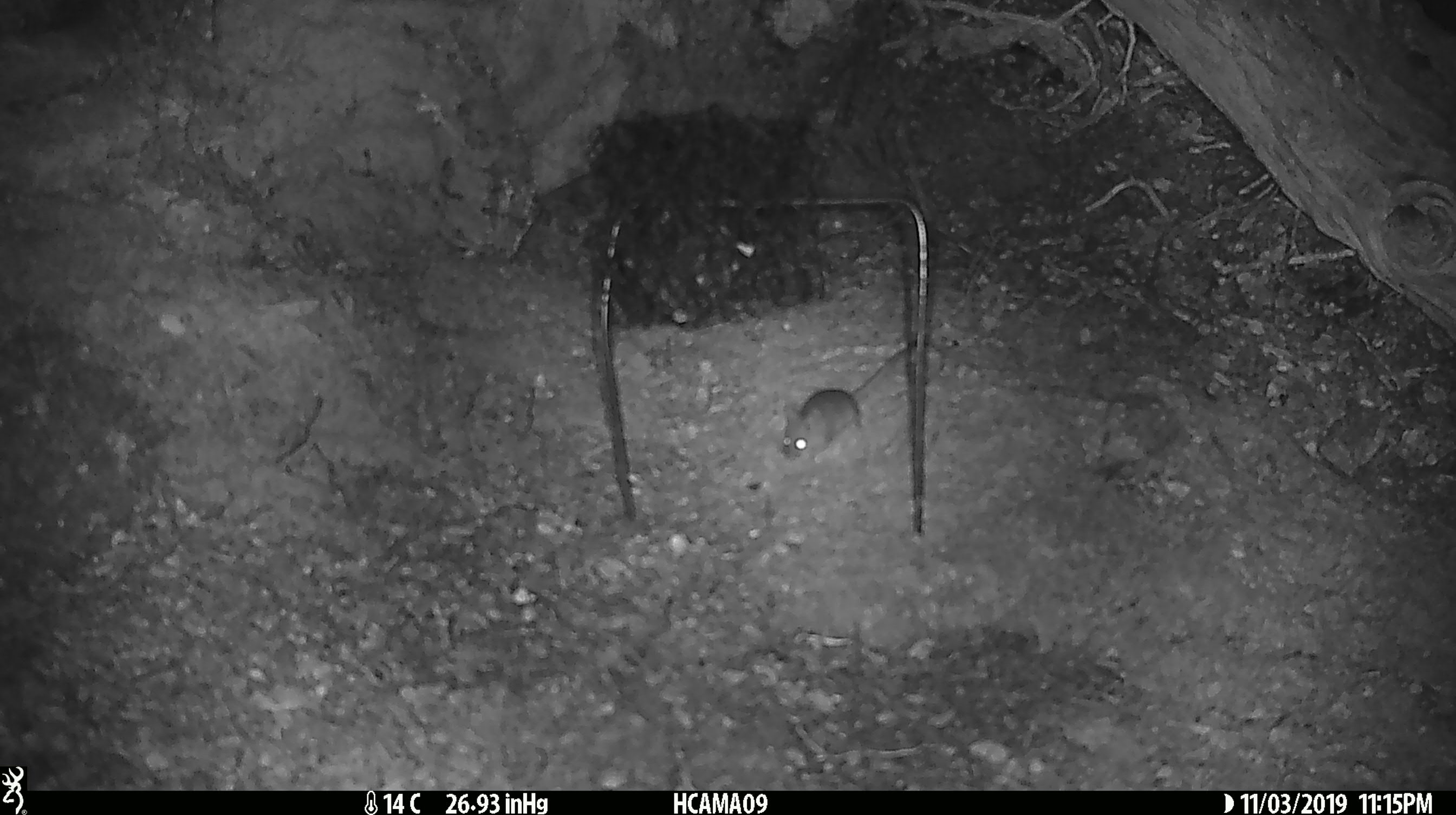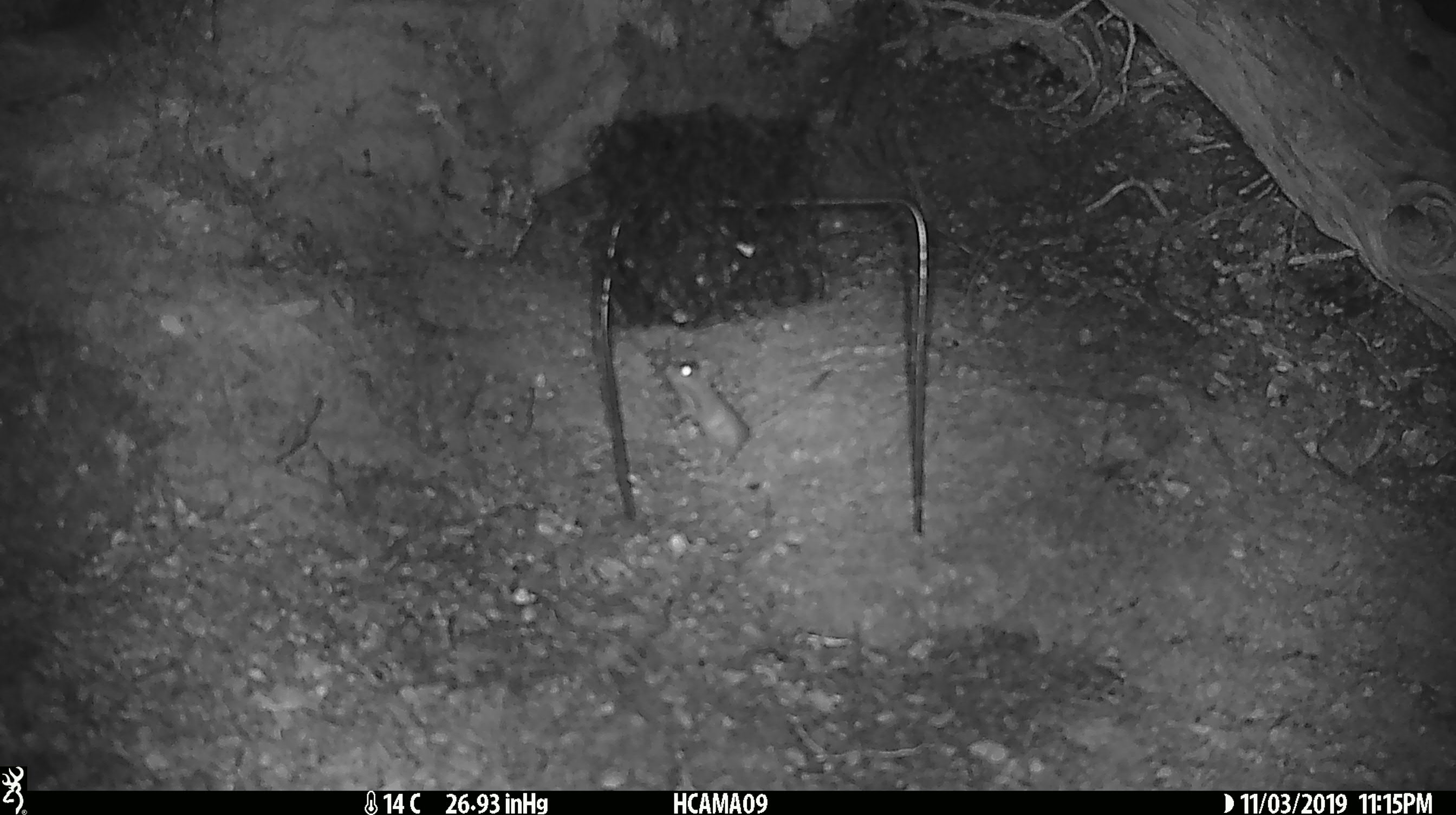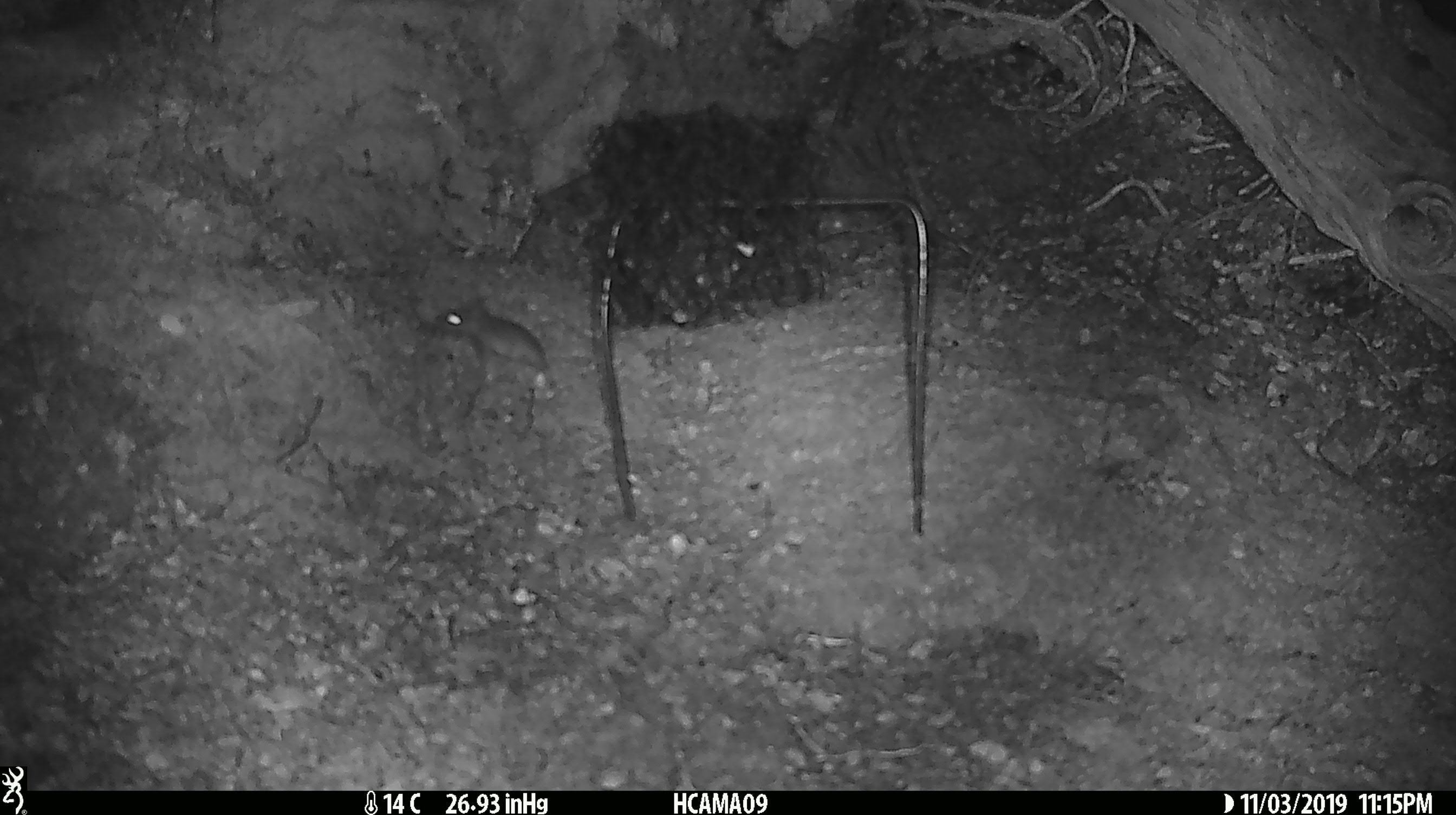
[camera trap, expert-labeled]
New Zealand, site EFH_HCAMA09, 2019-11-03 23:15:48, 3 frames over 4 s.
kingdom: Animalia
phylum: Chordata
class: Mammalia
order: Rodentia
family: Muridae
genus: Mus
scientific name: Mus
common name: mouse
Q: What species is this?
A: Mouse (Mus).